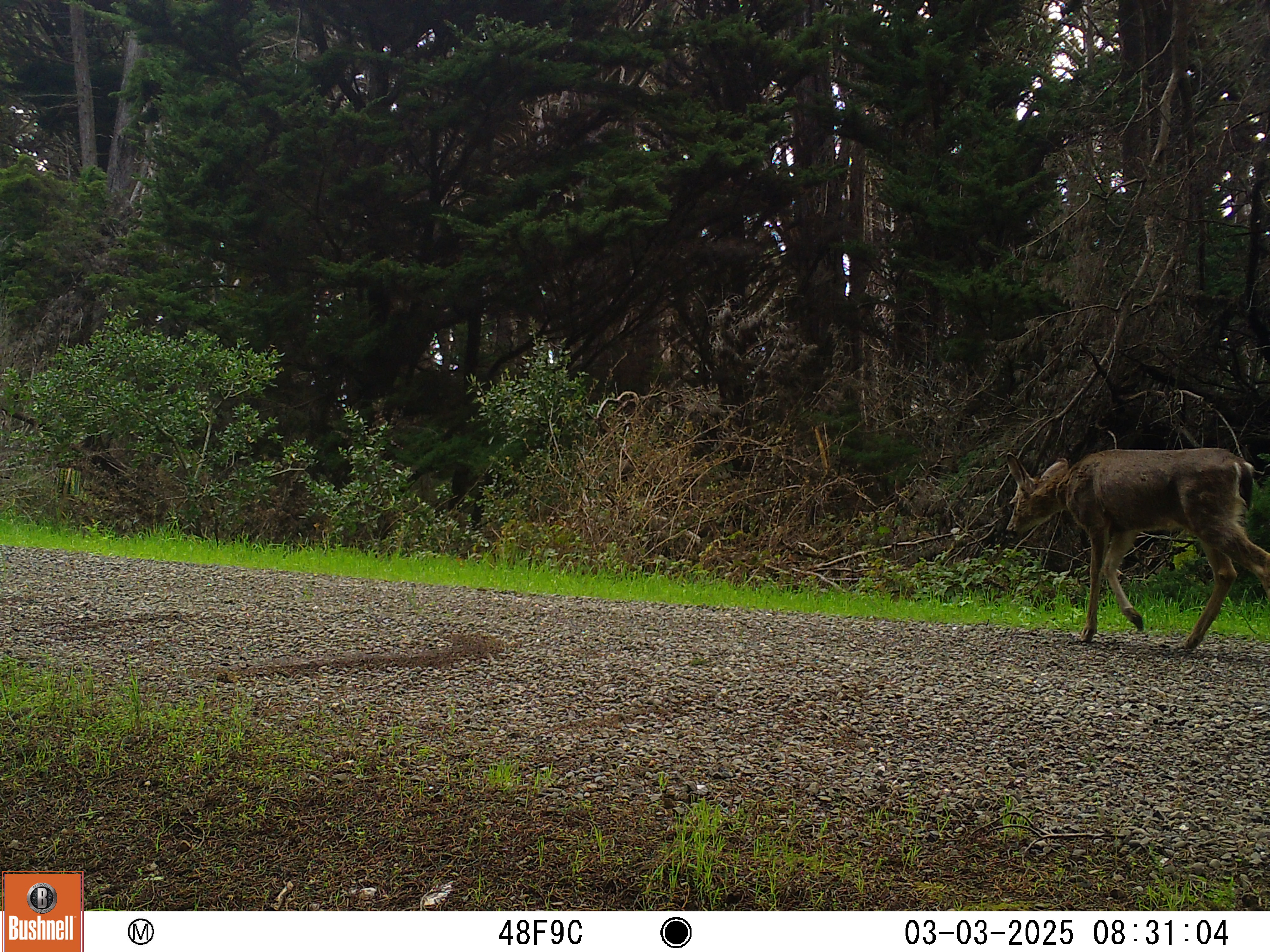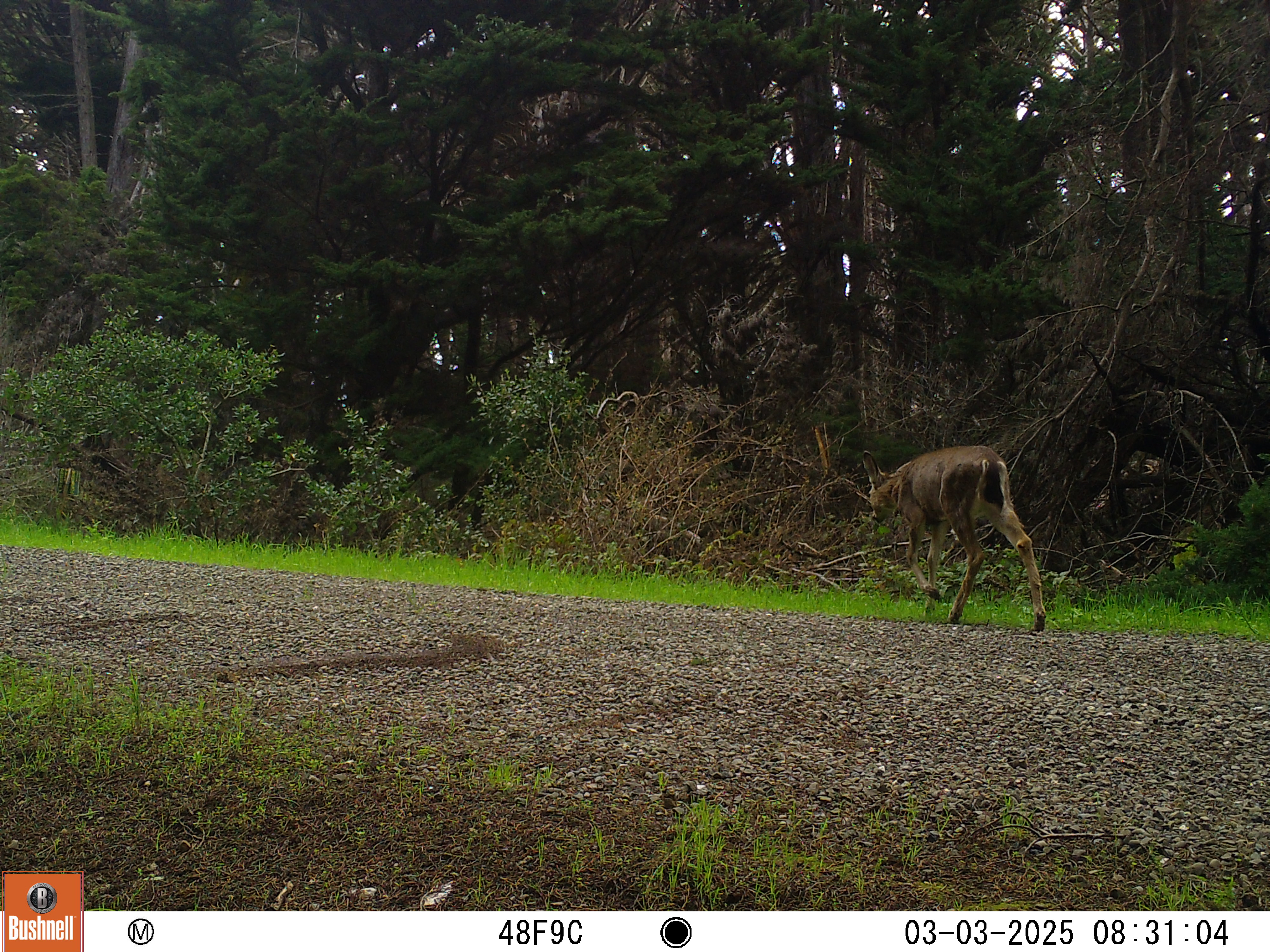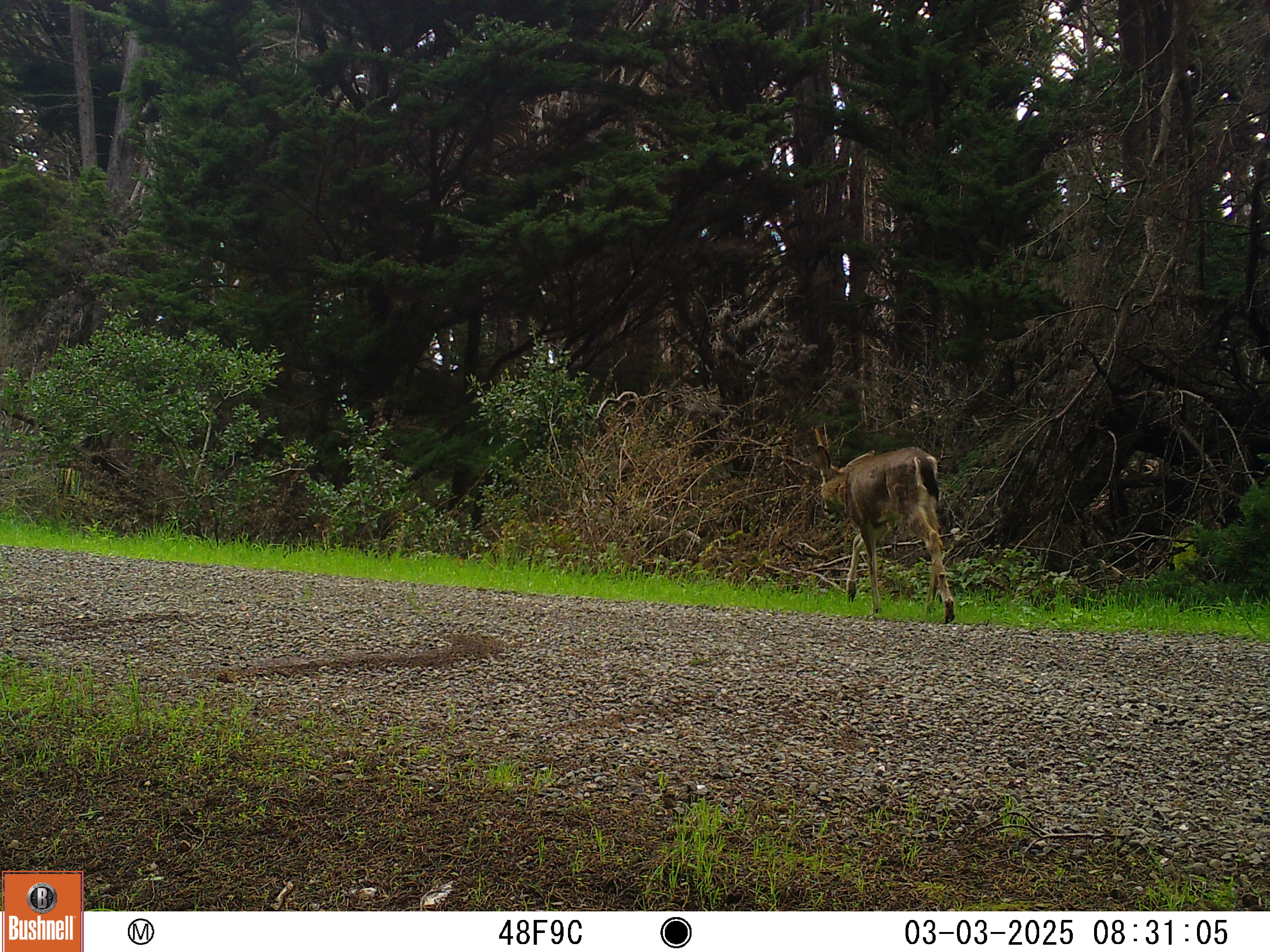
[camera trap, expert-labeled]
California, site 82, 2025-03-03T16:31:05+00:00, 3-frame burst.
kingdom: Animalia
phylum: Chordata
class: Mammalia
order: Artiodactyla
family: Cervidae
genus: Odocoileus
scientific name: Odocoileus hemionus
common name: mule deer